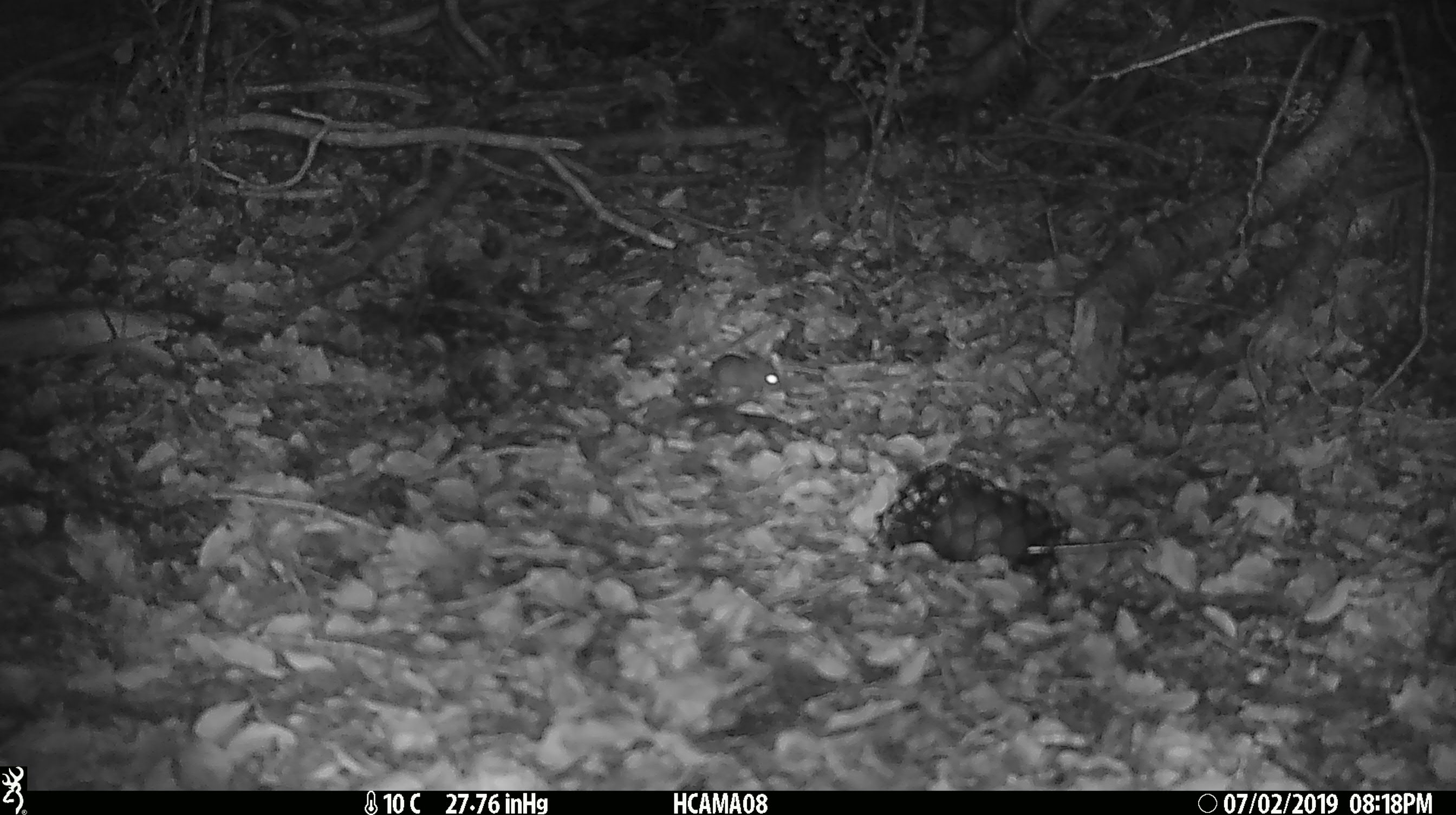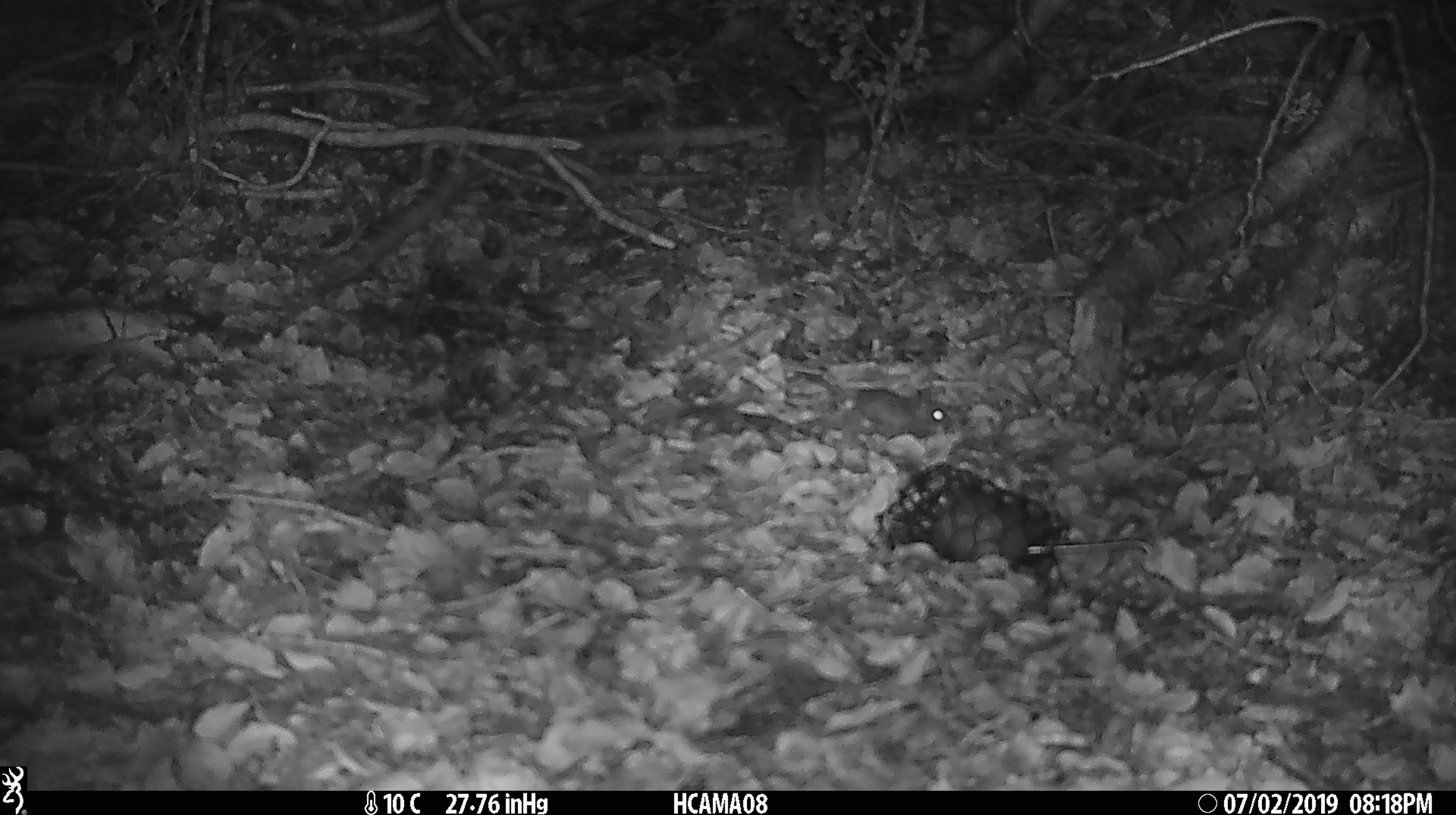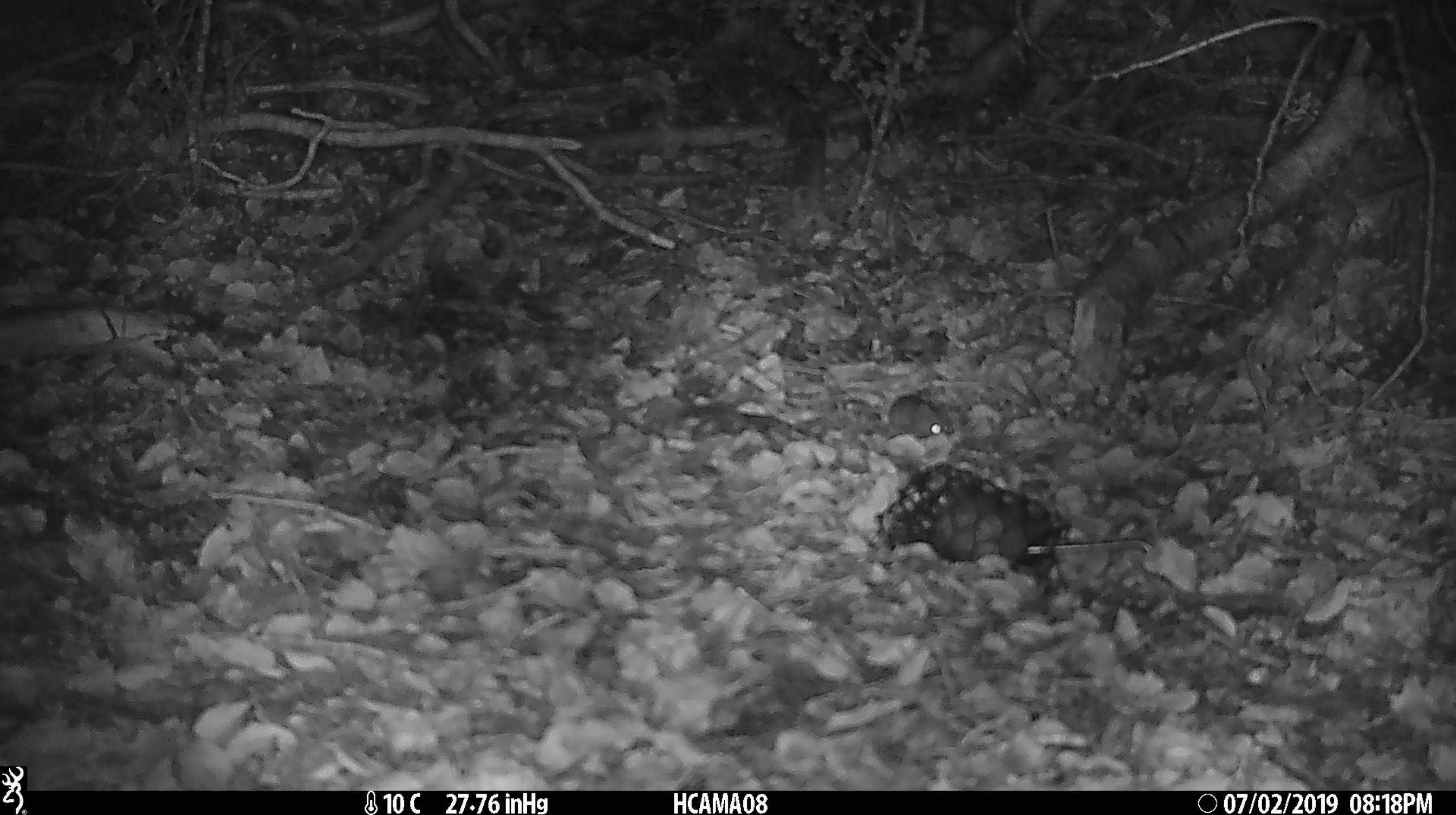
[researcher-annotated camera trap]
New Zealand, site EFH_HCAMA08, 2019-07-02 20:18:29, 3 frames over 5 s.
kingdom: Animalia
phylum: Chordata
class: Mammalia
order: Rodentia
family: Muridae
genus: Mus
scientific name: Mus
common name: mouse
Mouse (Mus).